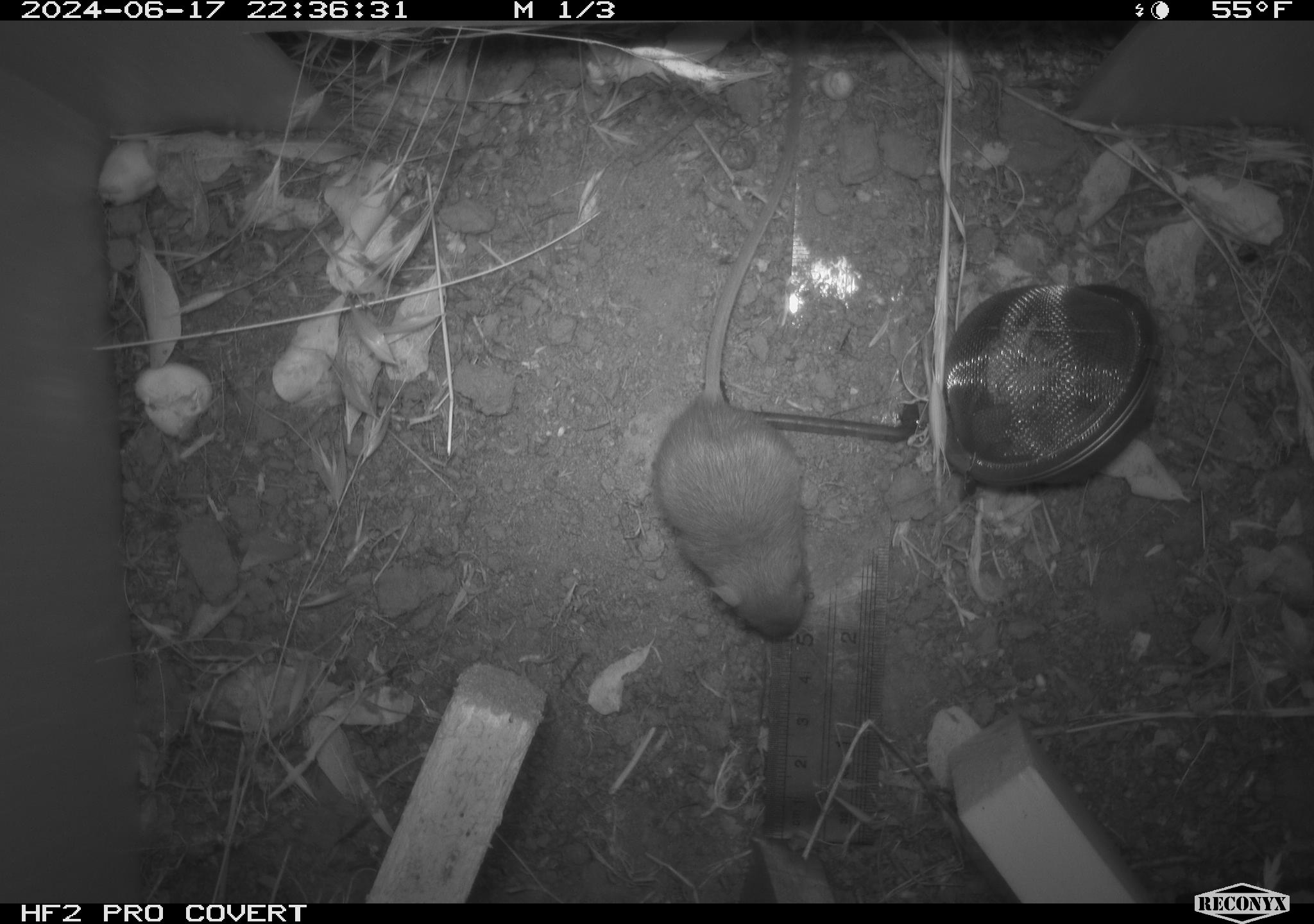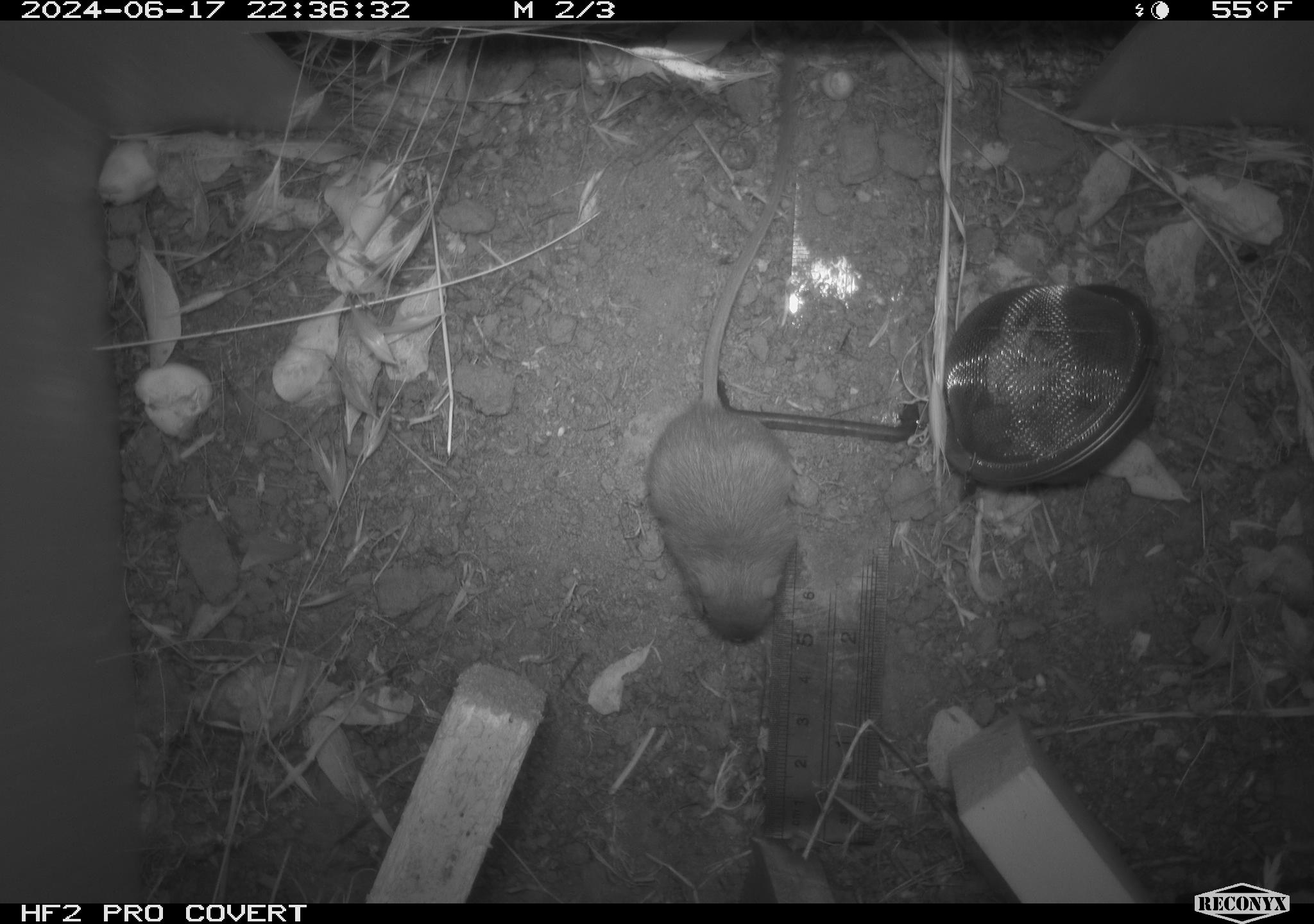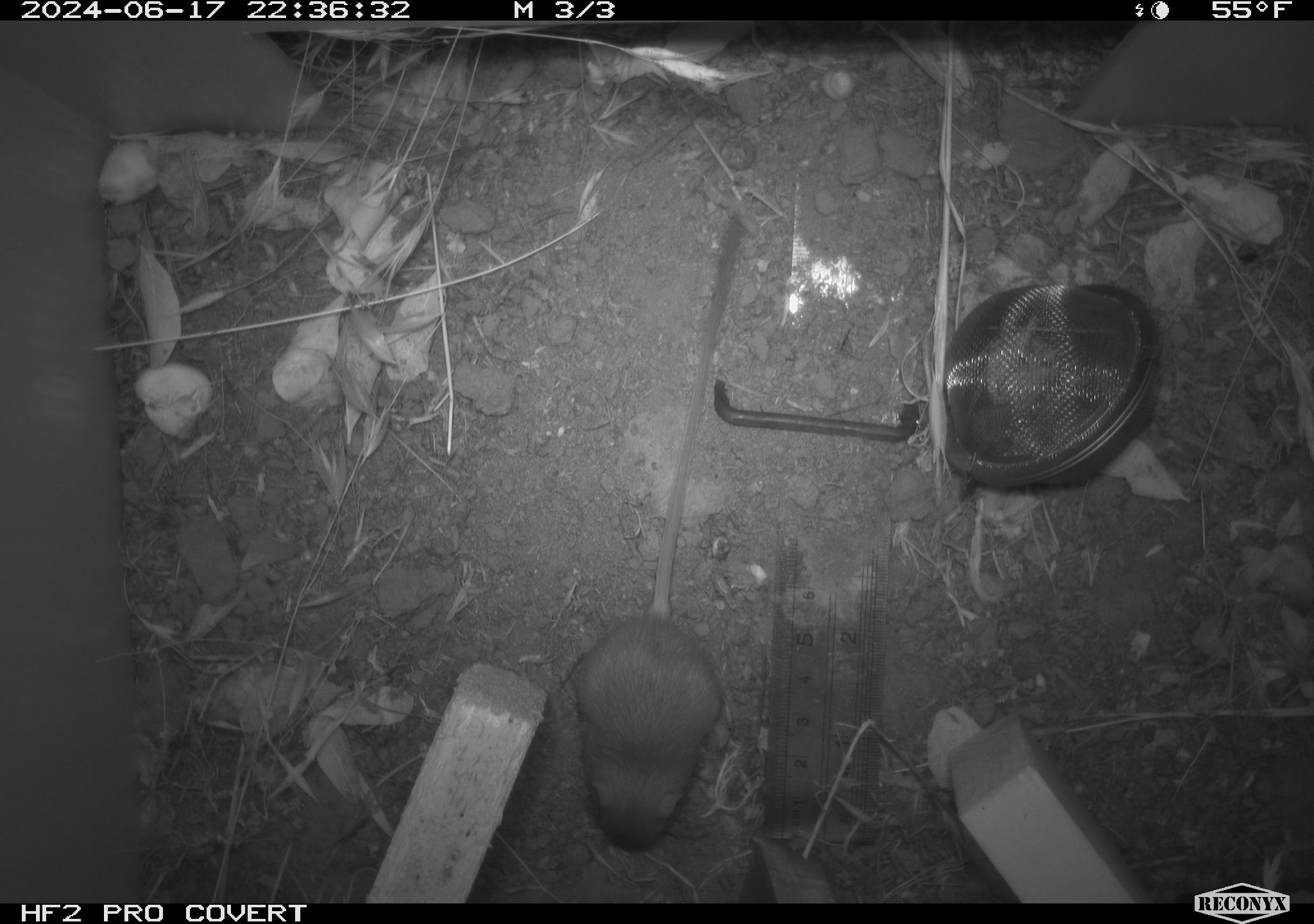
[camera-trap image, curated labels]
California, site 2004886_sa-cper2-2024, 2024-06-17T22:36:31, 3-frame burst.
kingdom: Animalia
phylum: Chordata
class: Mammalia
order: Rodentia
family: Heteromyidae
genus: Dipodomys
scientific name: Dipodomys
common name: kangaroo rats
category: dipodomys species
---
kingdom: Animalia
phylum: Chordata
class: Mammalia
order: Rodentia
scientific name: Rodentia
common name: rodent